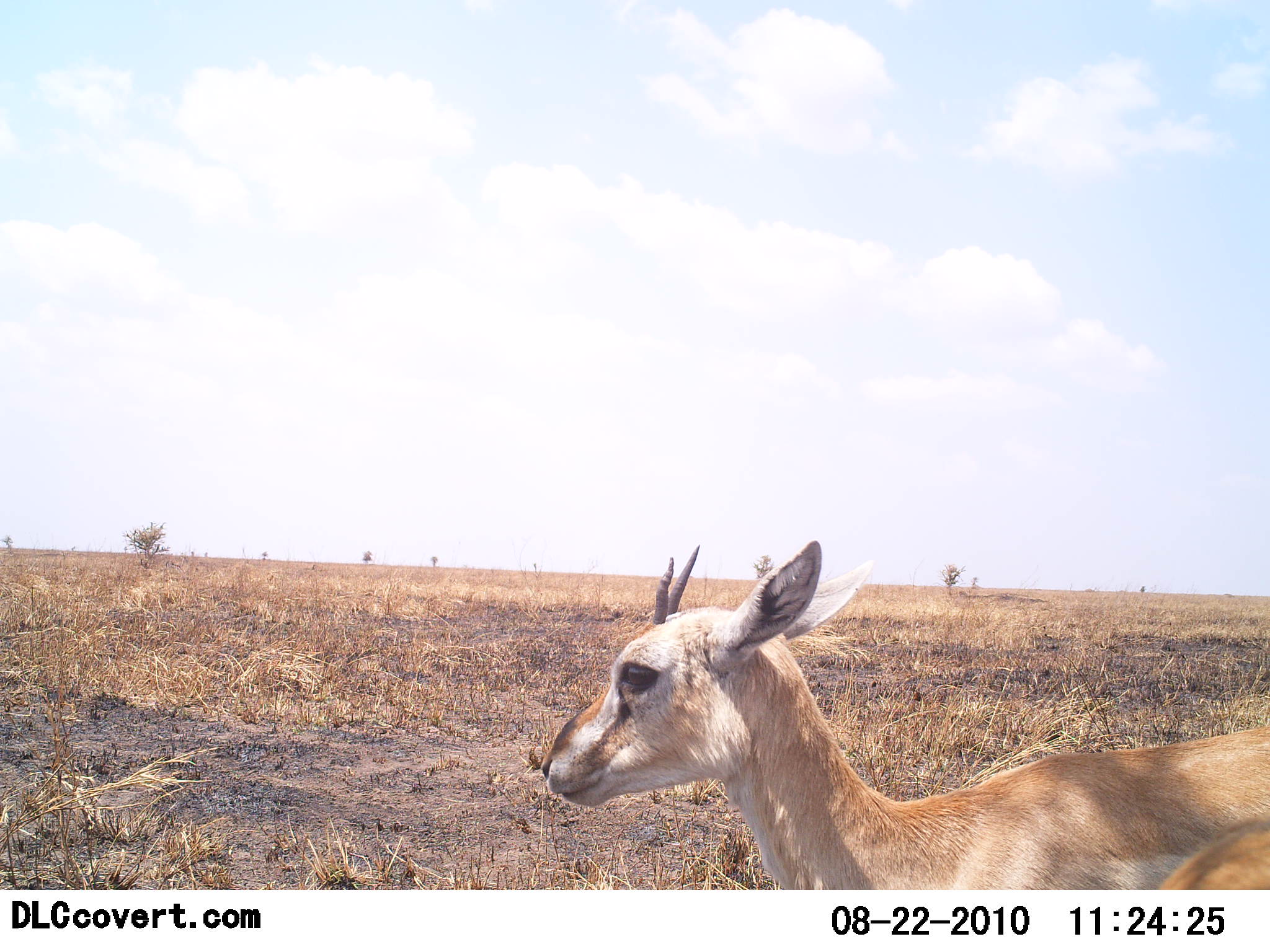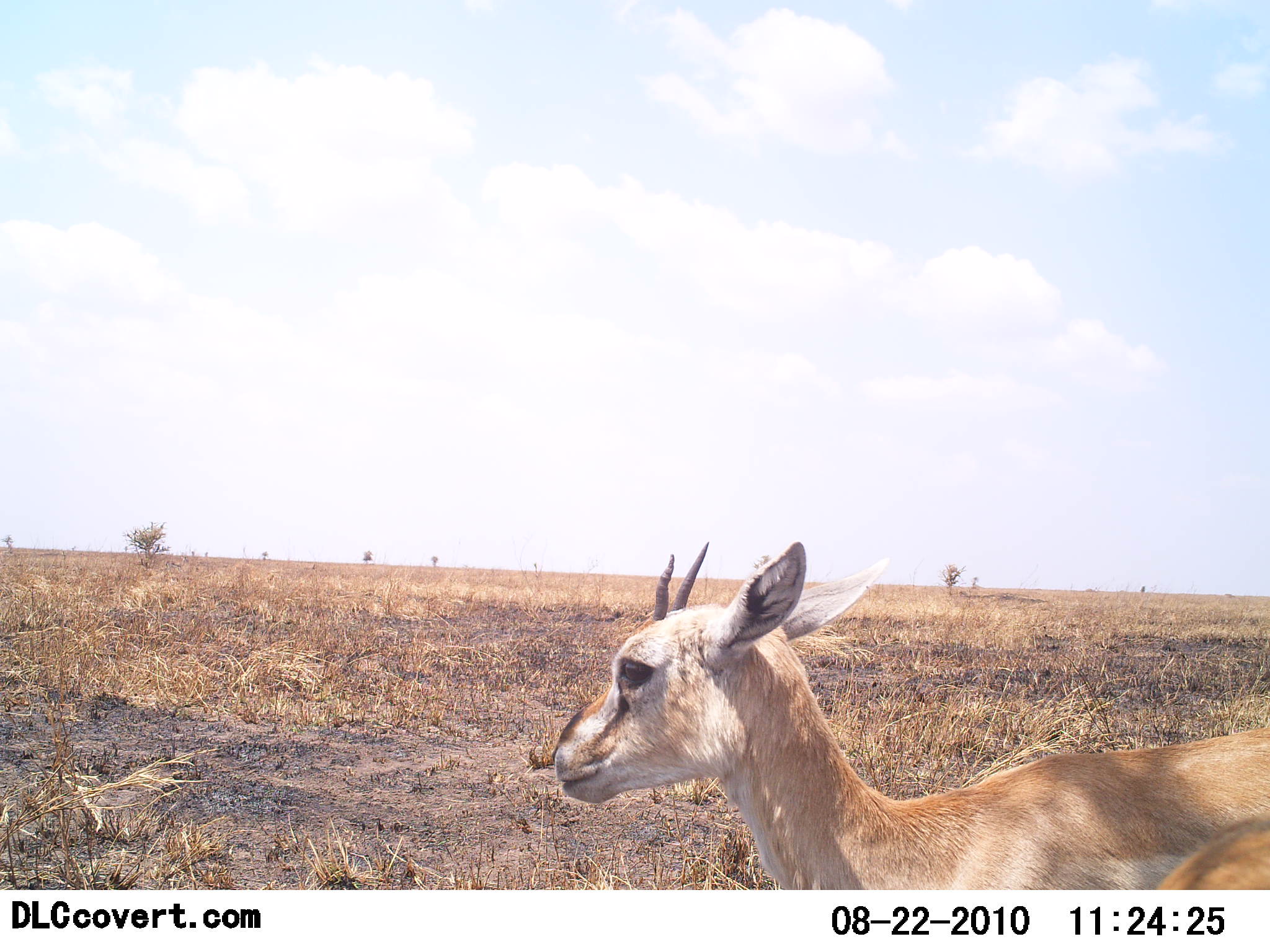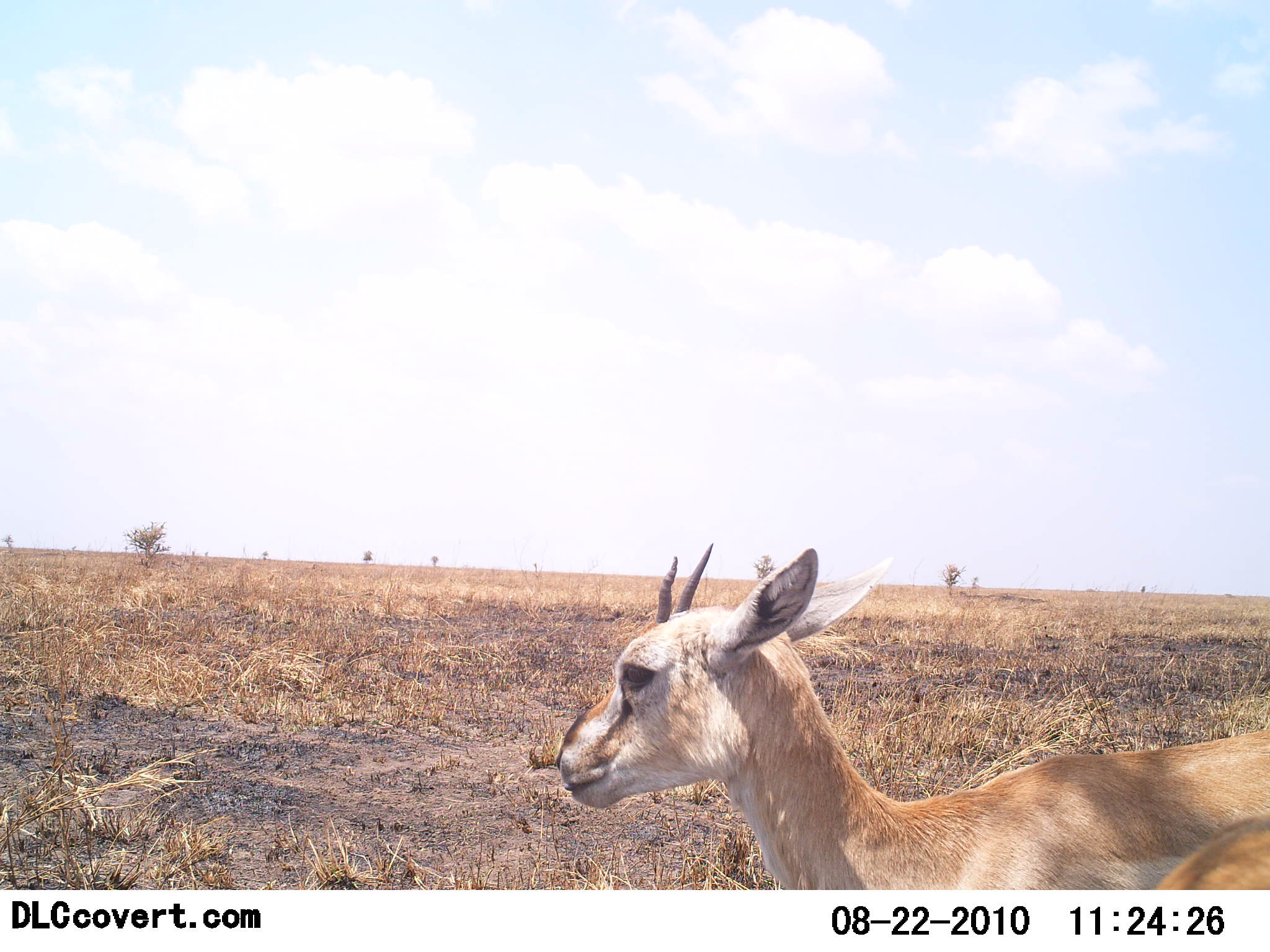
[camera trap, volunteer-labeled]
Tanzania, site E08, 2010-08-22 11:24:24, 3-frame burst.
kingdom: Animalia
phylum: Chordata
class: Mammalia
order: Artiodactyla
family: Bovidae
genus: Nanger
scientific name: Nanger granti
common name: grant's gazelle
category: gazellegrants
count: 1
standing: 100%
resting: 0%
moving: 0%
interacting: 0%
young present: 30%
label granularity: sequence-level